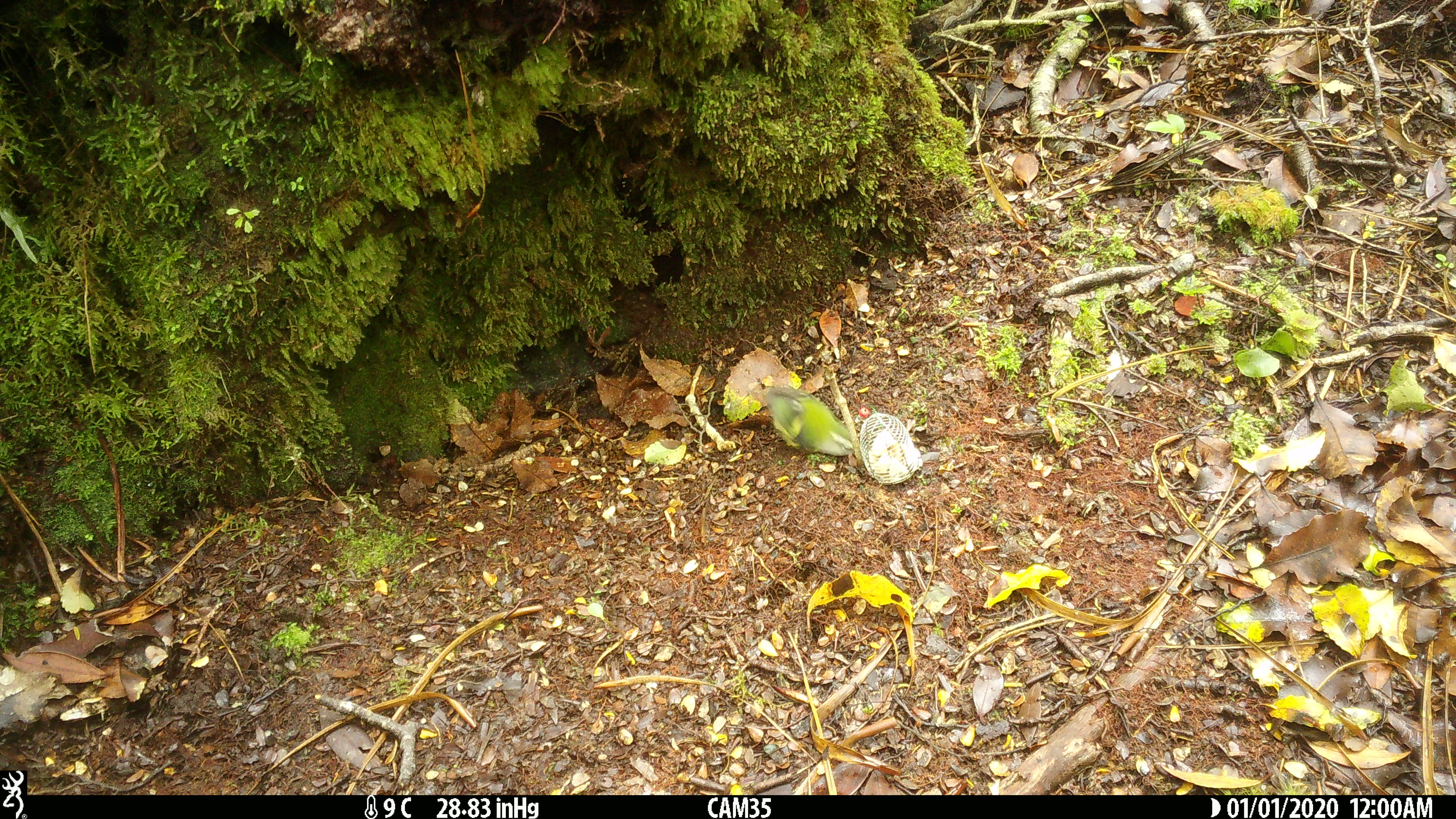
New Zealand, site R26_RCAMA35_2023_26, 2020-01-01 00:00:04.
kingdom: Animalia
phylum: Chordata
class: Aves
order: Passeriformes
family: Acanthisittidae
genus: Acanthisitta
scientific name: Acanthisitta chloris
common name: rifleman